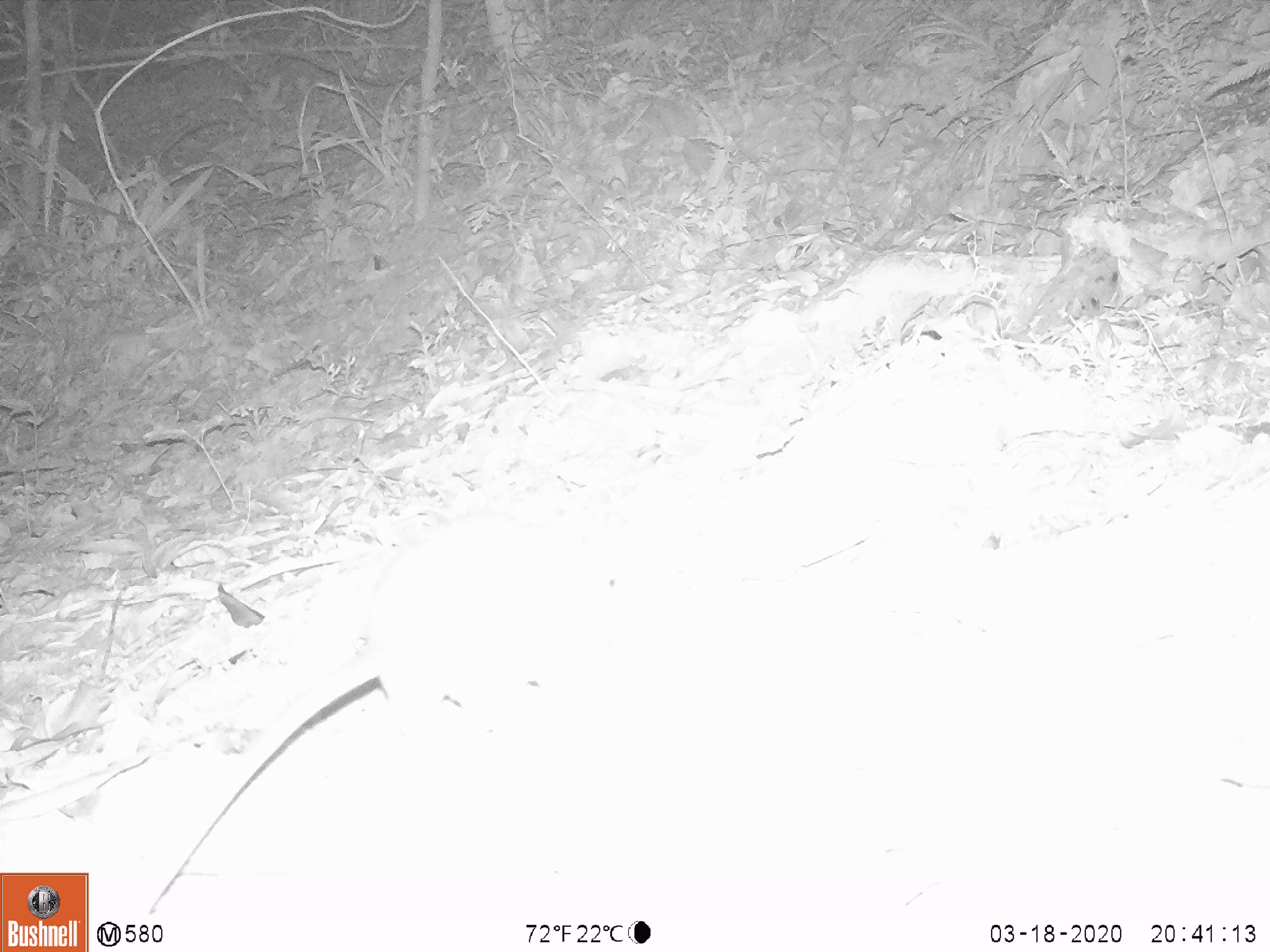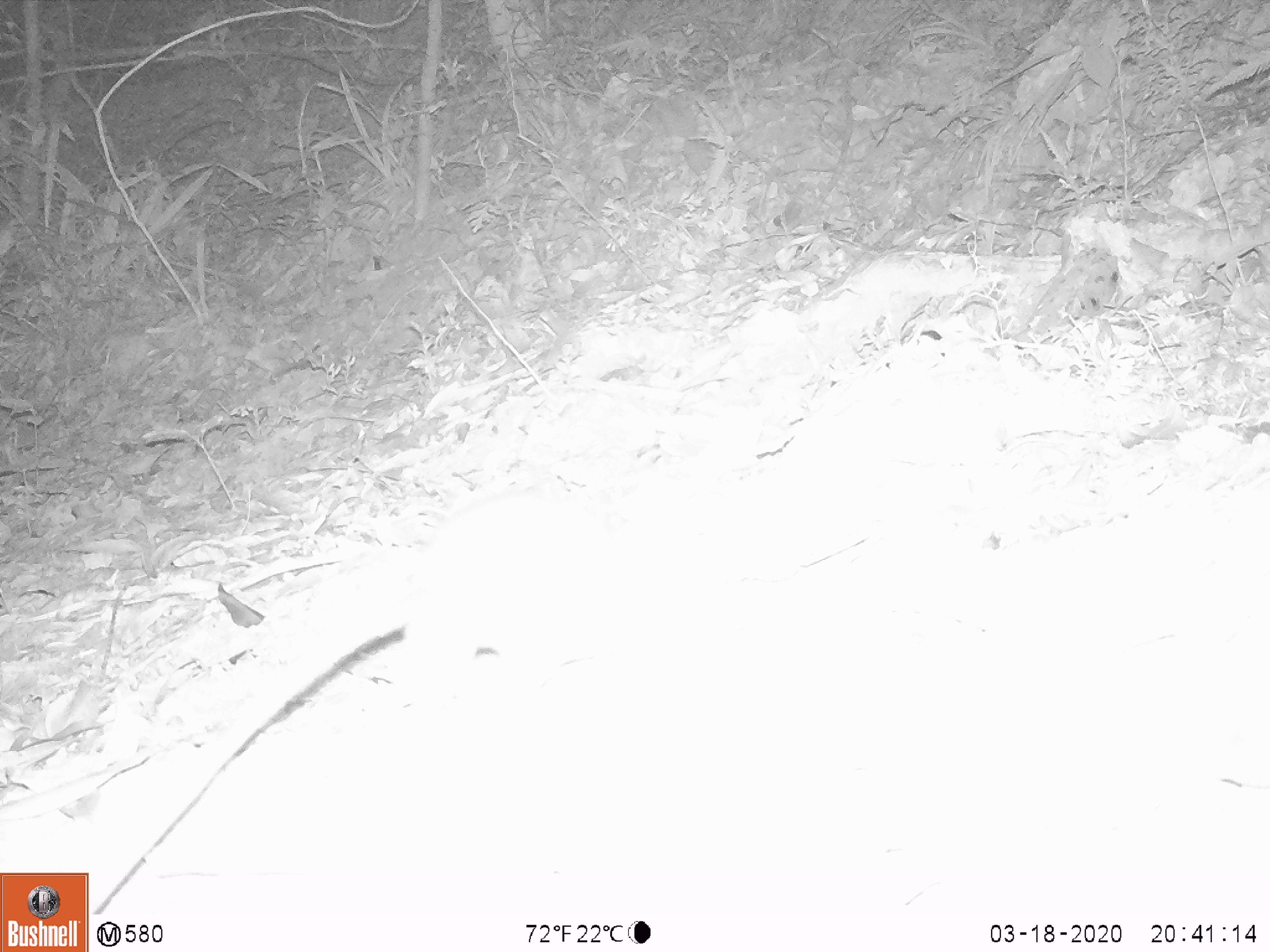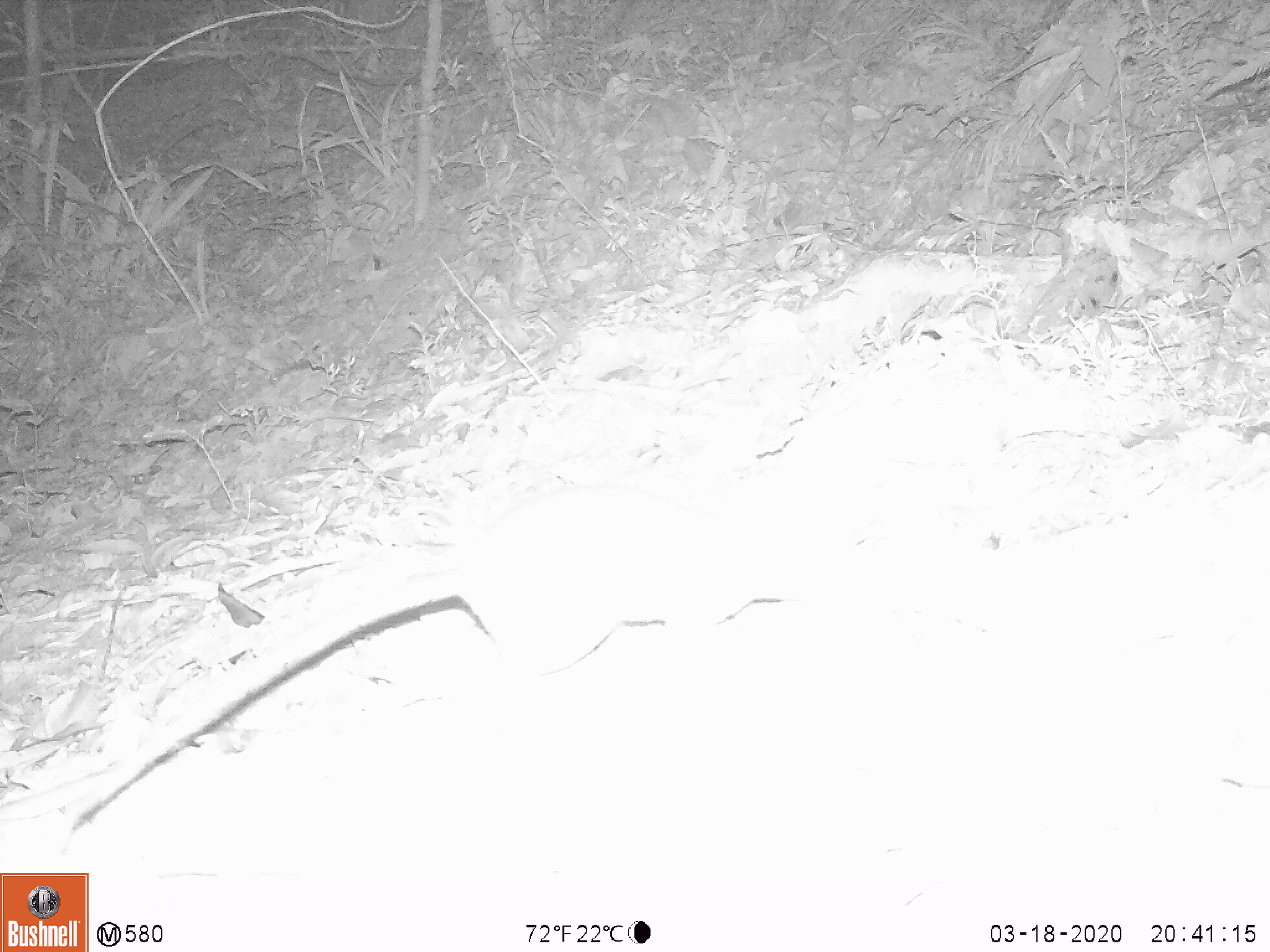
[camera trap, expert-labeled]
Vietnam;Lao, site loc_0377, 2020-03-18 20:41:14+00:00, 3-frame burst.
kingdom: Animalia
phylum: Chordata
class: Mammalia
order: Rodentia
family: Muridae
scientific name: Muridae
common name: old-world mice and rats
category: unidentified murid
Unidentified murid (old-world mice and rats) (Muridae). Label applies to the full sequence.